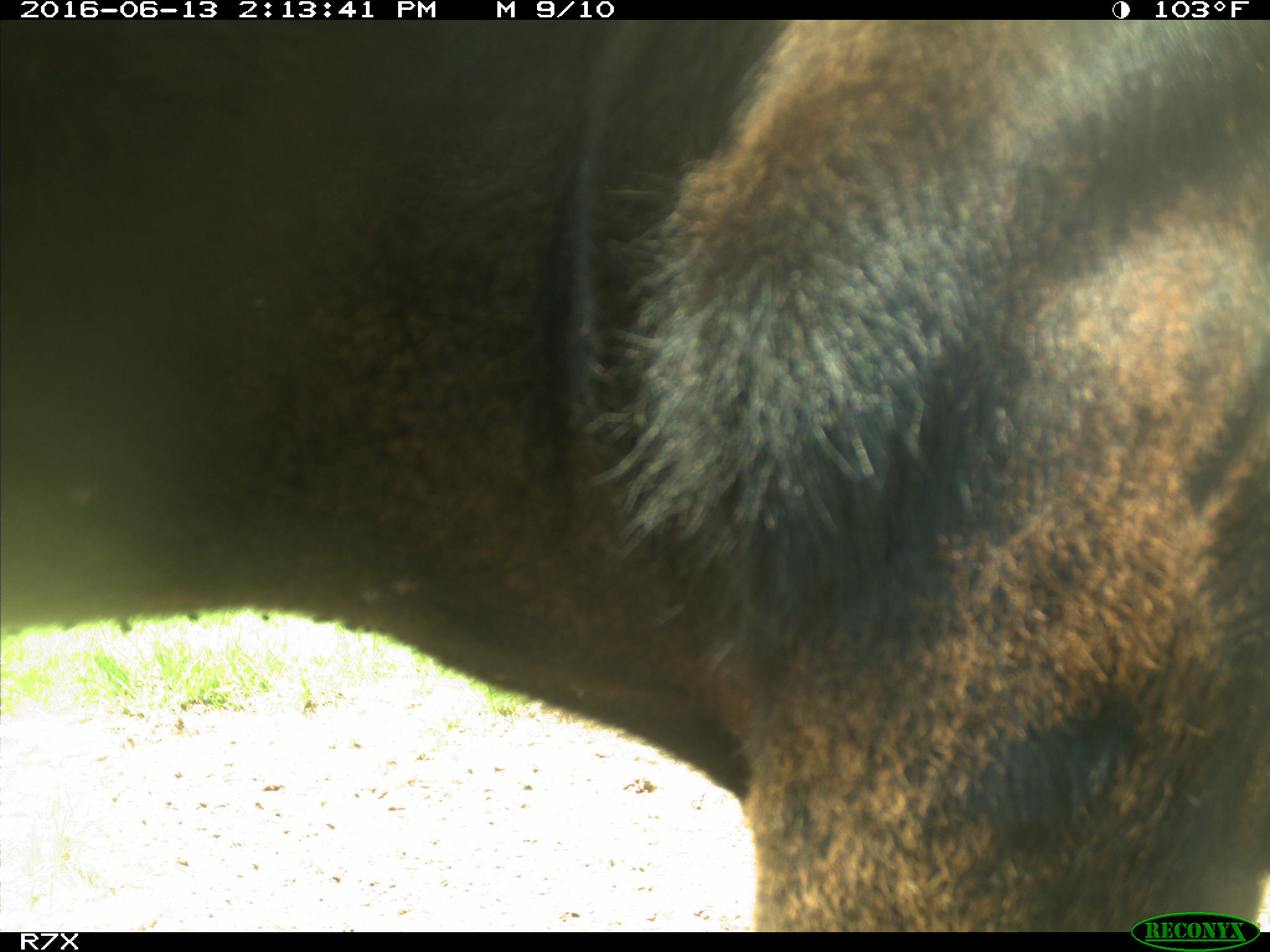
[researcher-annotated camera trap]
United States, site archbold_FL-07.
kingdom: Animalia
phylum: Chordata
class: Mammalia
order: Artiodactyla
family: Bovidae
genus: Bos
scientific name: Bos taurus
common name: domestic cow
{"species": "Bos taurus (domestic cow)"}